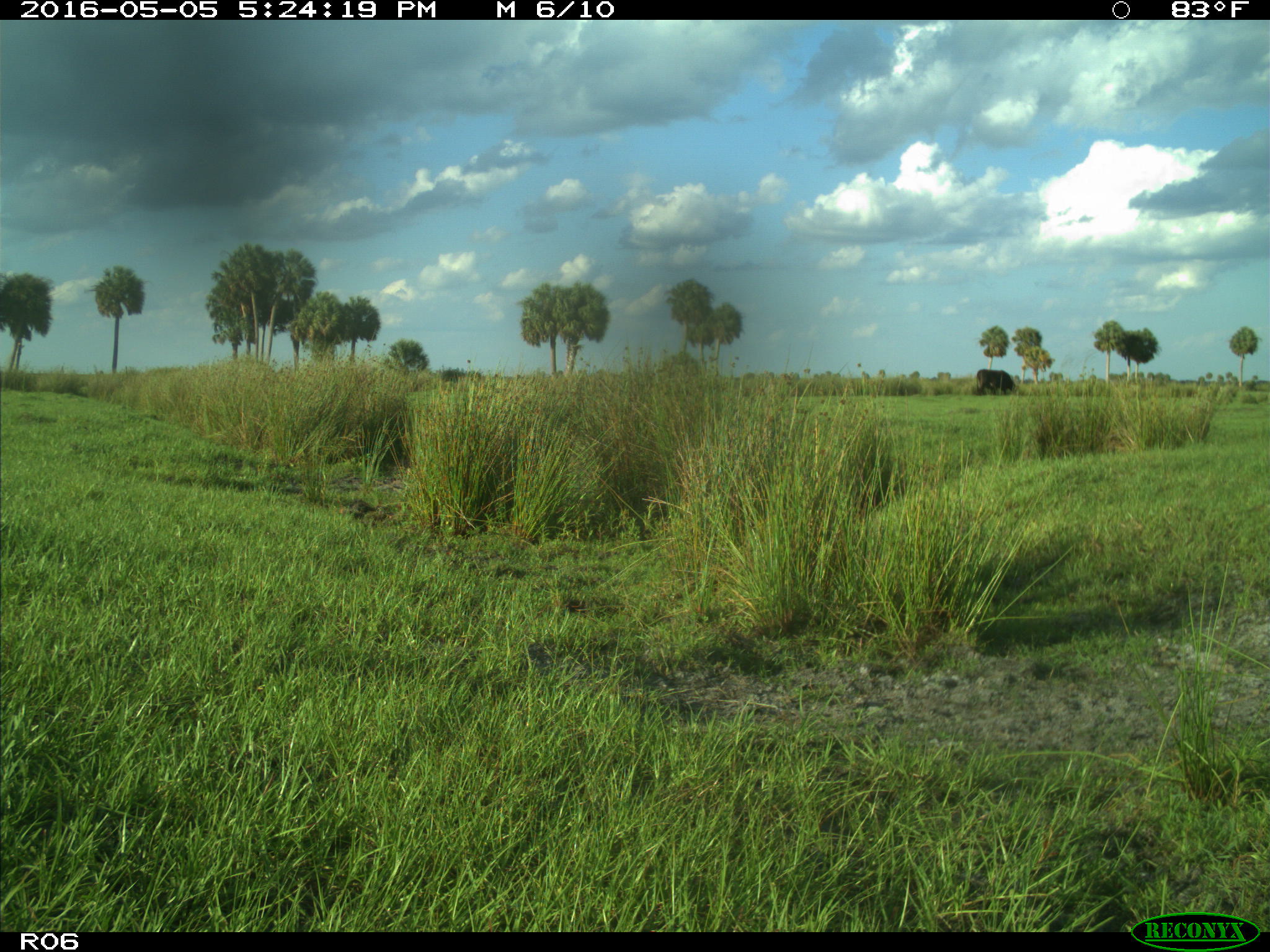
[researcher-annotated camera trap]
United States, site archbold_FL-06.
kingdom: Animalia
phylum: Chordata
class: Mammalia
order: Artiodactyla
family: Bovidae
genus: Bos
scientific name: Bos taurus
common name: domestic cow